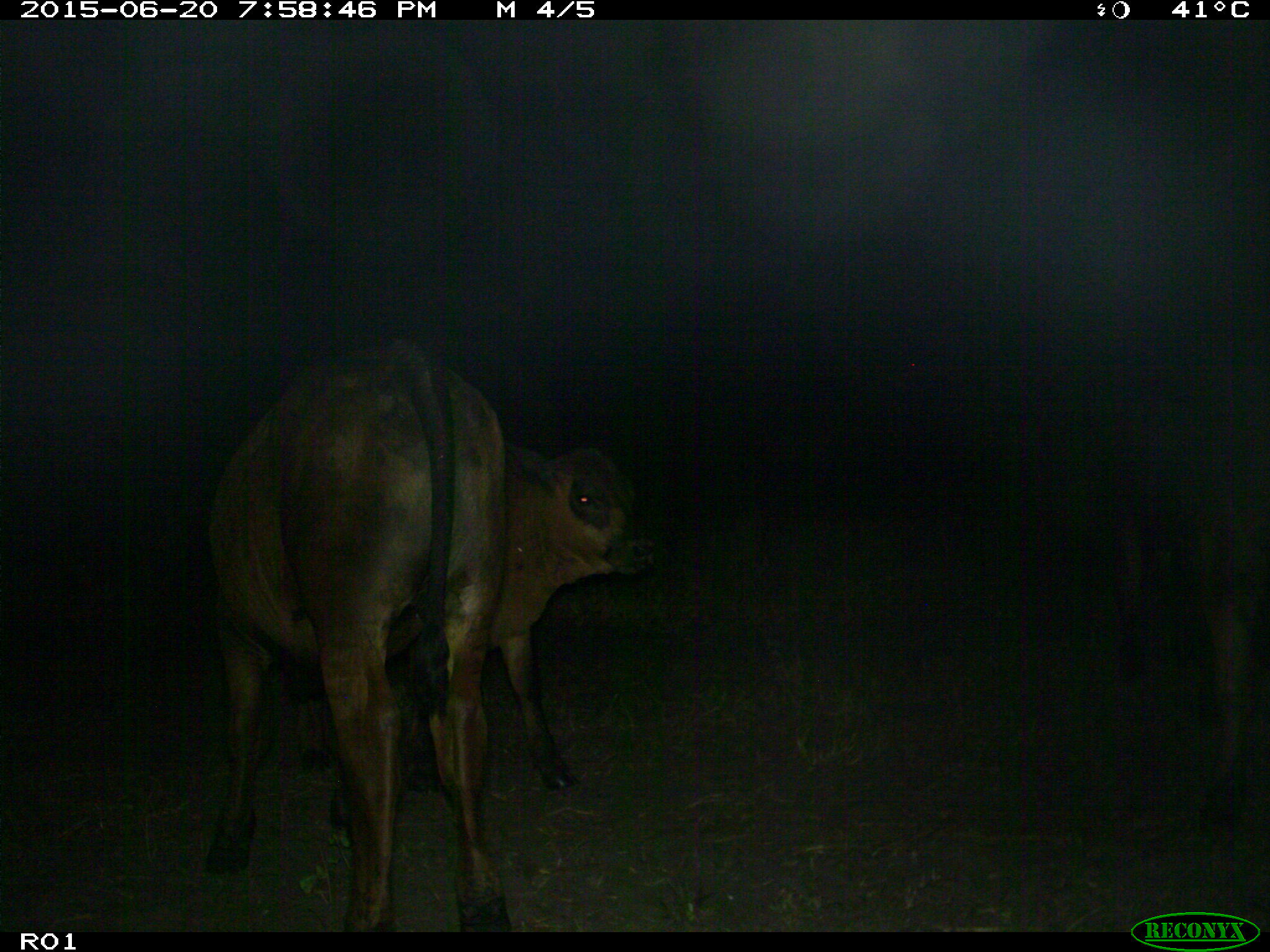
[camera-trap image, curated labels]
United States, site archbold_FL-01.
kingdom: Animalia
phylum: Chordata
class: Mammalia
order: Artiodactyla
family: Bovidae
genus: Bos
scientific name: Bos taurus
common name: domestic cow